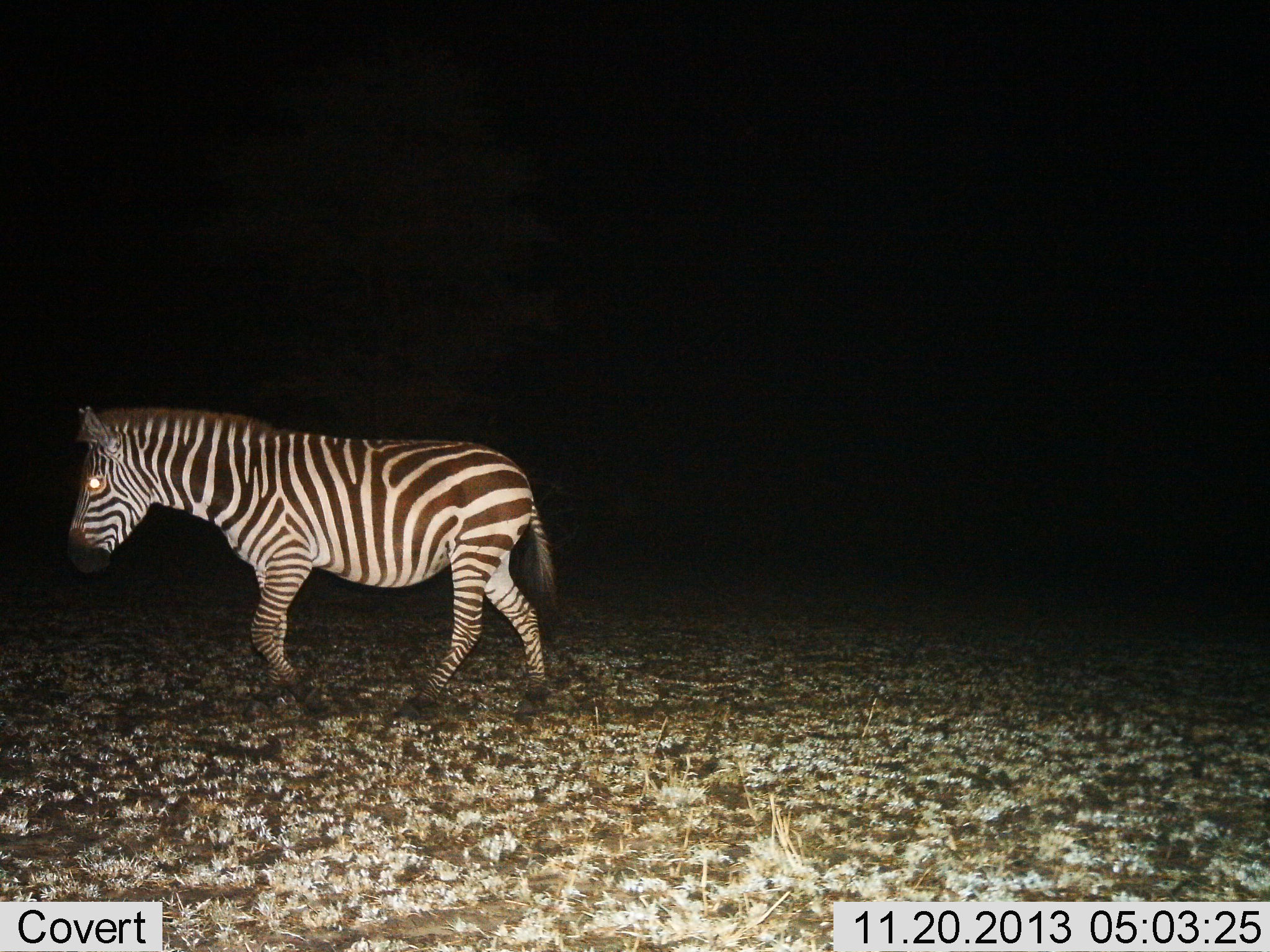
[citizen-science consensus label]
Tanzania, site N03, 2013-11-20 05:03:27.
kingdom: Animalia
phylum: Chordata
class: Mammalia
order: Perissodactyla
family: Equidae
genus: Equus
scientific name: Equus quagga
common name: plains zebra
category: zebra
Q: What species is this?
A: Zebra (plains zebra) (Equus quagga).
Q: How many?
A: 1.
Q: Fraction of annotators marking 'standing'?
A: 20%.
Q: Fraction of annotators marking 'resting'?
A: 0%.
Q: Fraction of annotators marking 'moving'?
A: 90%.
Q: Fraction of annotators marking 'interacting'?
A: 0%.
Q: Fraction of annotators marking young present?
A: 0%.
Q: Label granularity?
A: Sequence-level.